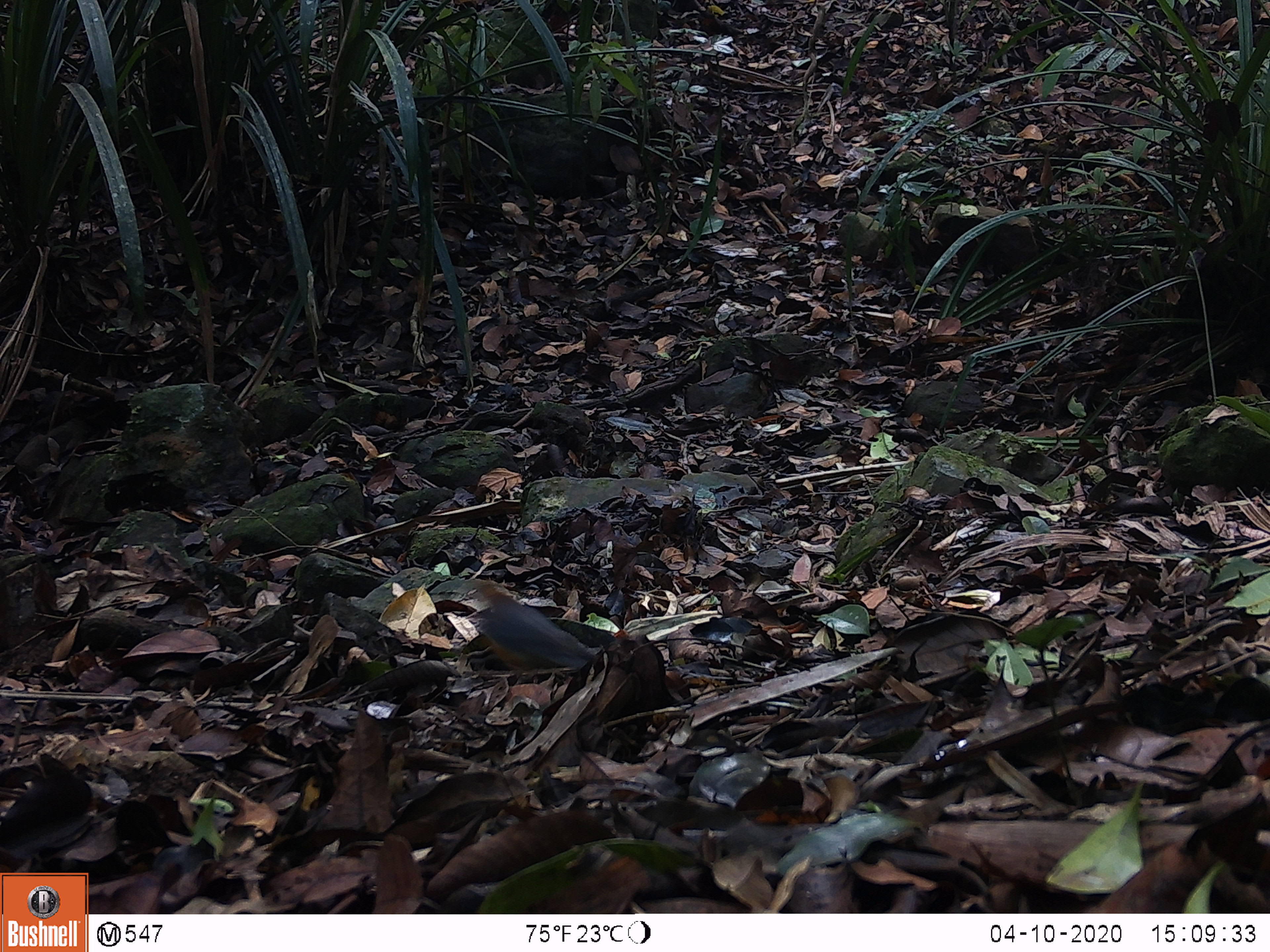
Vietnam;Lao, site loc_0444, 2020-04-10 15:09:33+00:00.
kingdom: Animalia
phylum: Chordata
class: Aves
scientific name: Aves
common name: bird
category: unidentified bird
Unidentified bird (bird) (Aves). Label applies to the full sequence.